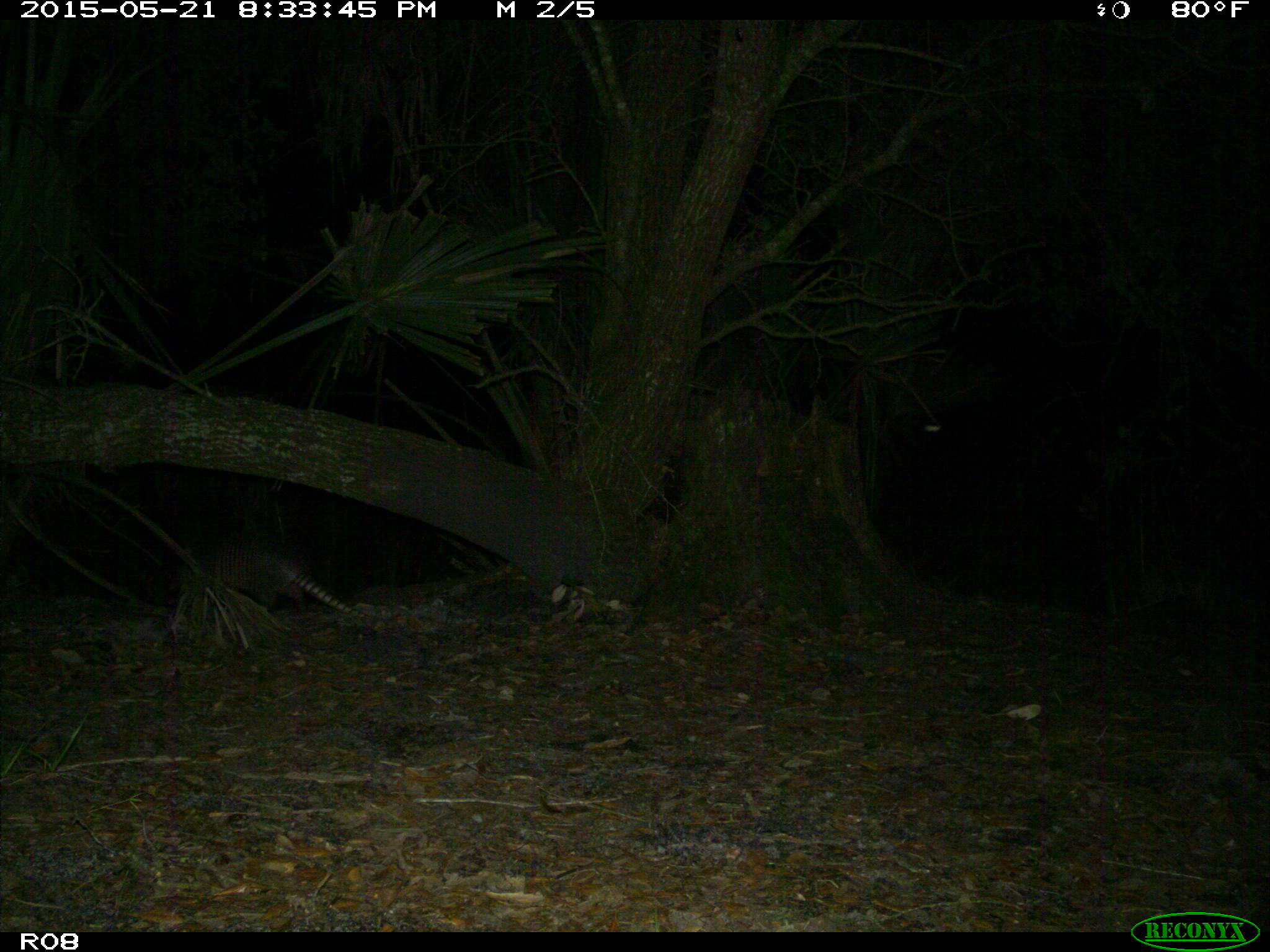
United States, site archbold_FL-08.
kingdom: Animalia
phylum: Chordata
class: Mammalia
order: Cingulata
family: Dasypodidae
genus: Dasypus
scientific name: Dasypus novemcinctus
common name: nine-banded armadillo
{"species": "Dasypus novemcinctus (nine-banded armadillo)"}